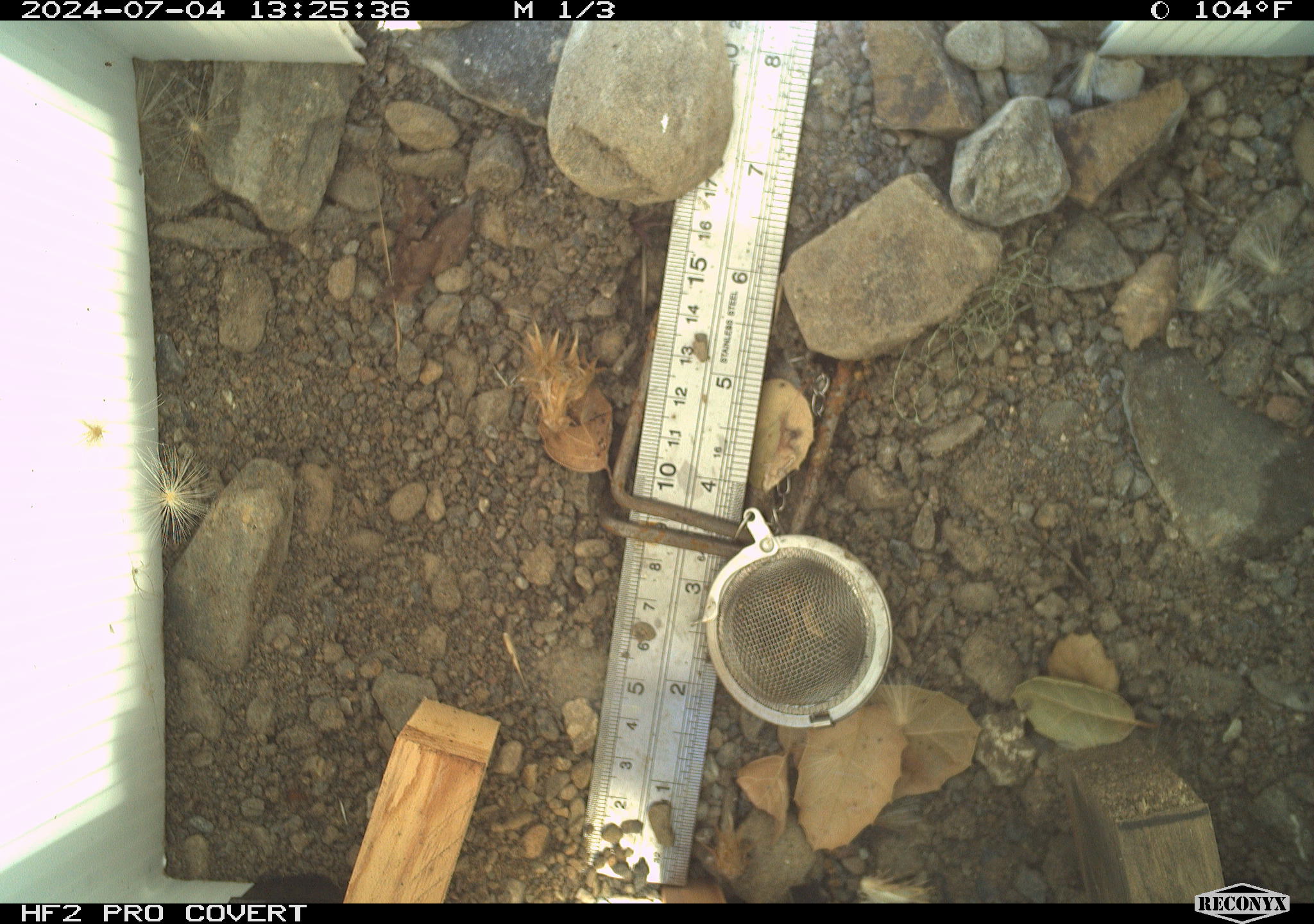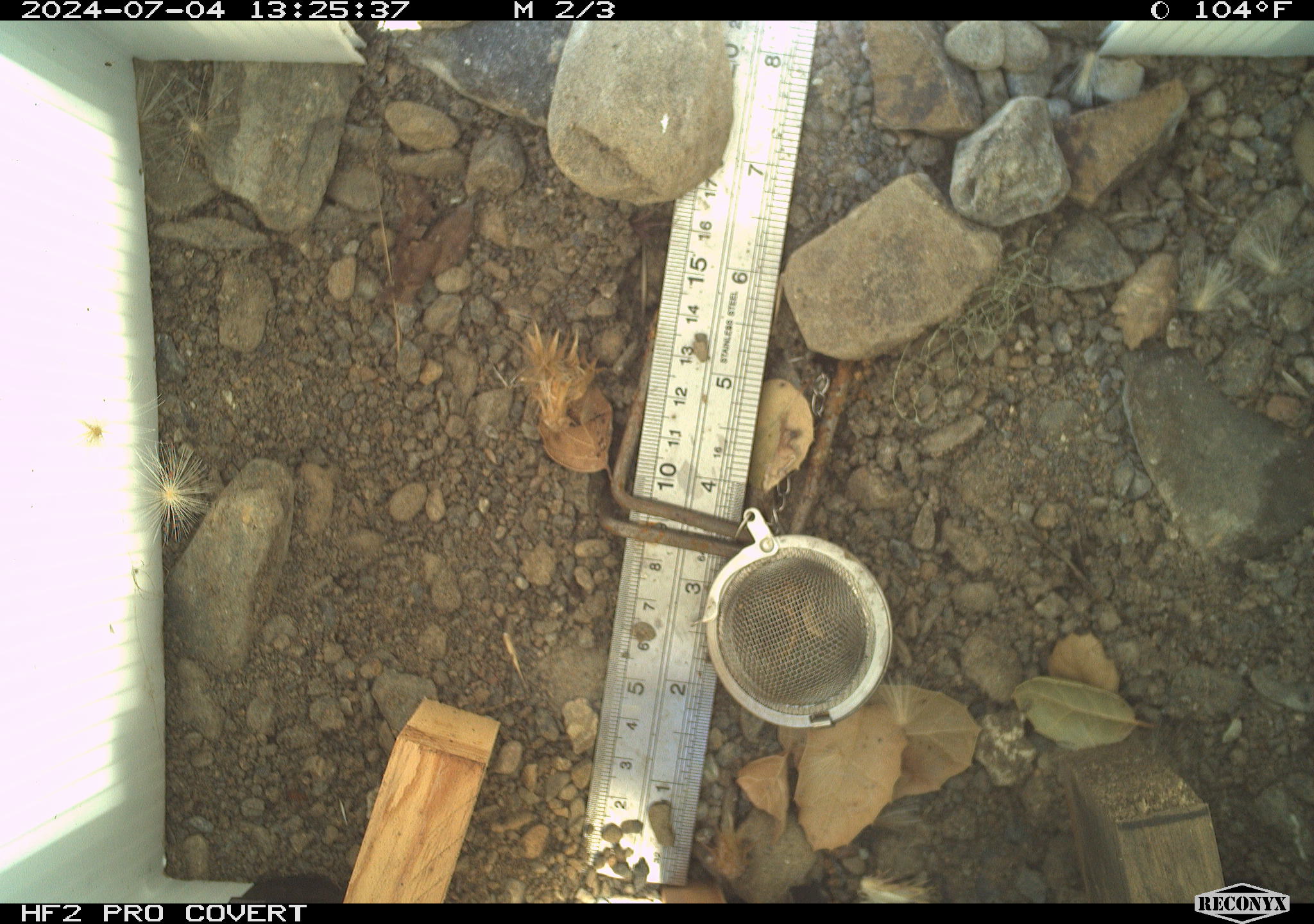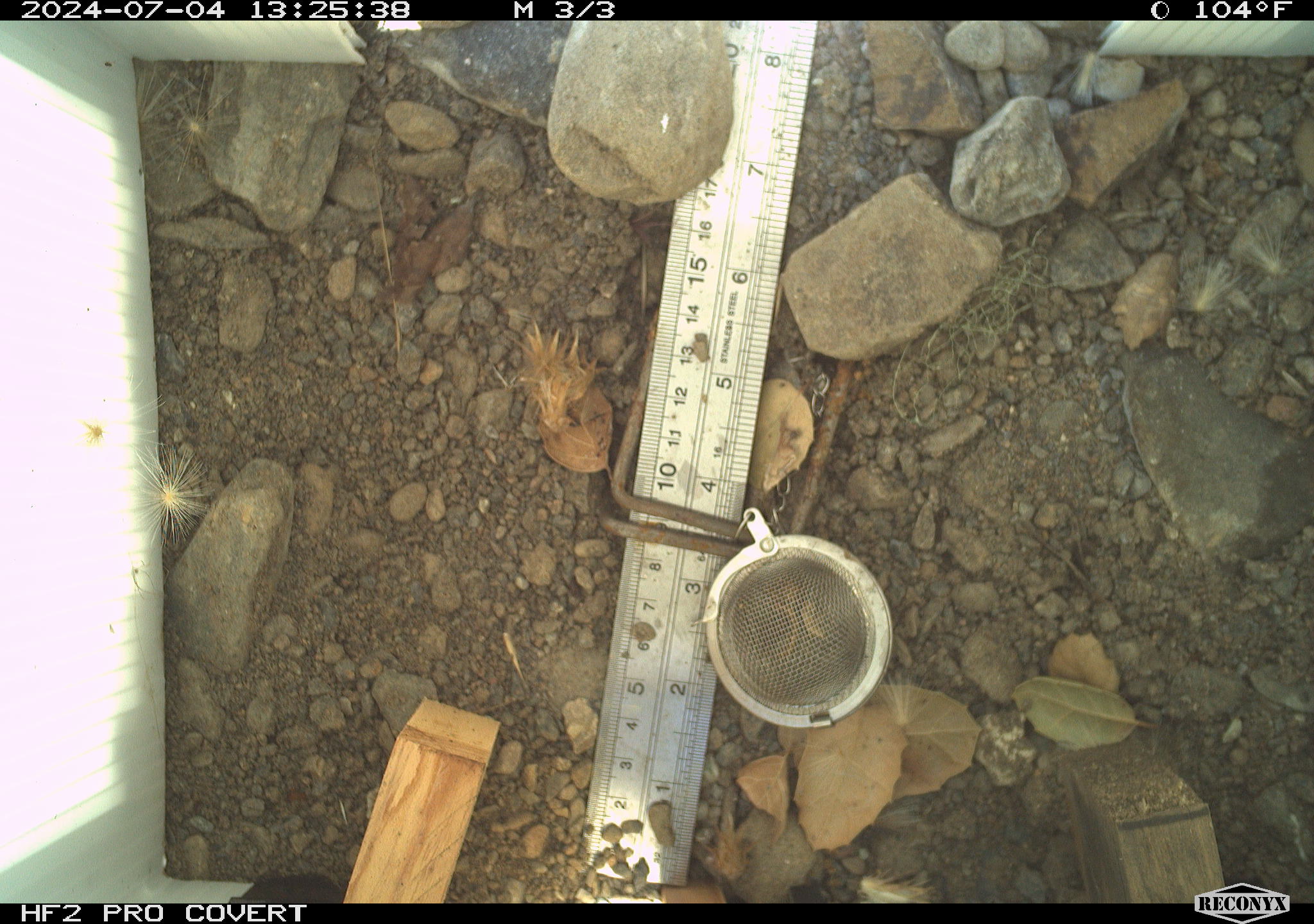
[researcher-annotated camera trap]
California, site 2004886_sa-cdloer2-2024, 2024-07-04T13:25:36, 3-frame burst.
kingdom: Animalia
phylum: Arthropoda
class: Insecta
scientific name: Insecta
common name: insect